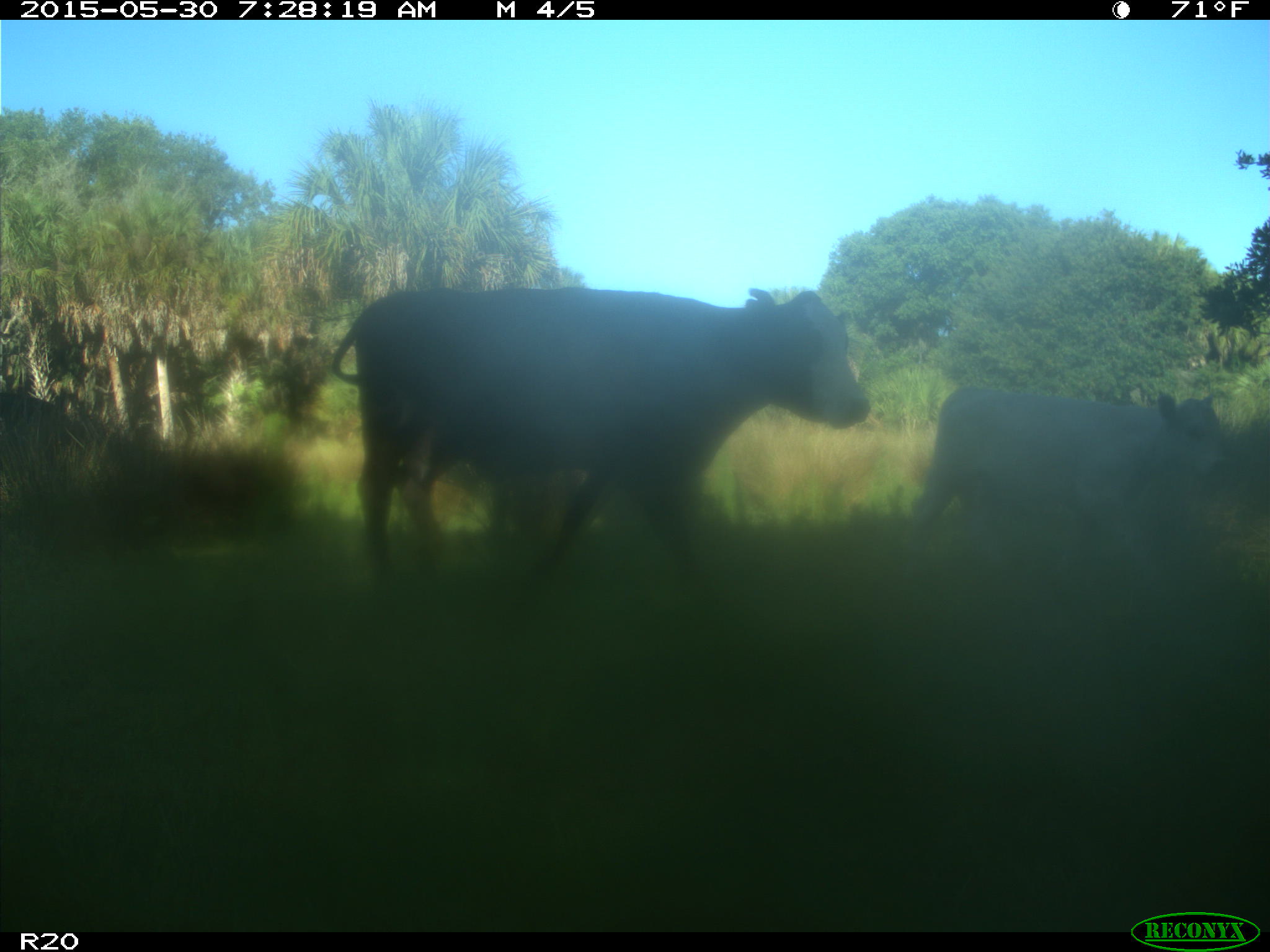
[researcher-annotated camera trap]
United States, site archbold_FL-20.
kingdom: Animalia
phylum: Chordata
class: Mammalia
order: Artiodactyla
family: Bovidae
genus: Bos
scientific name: Bos taurus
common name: domestic cow